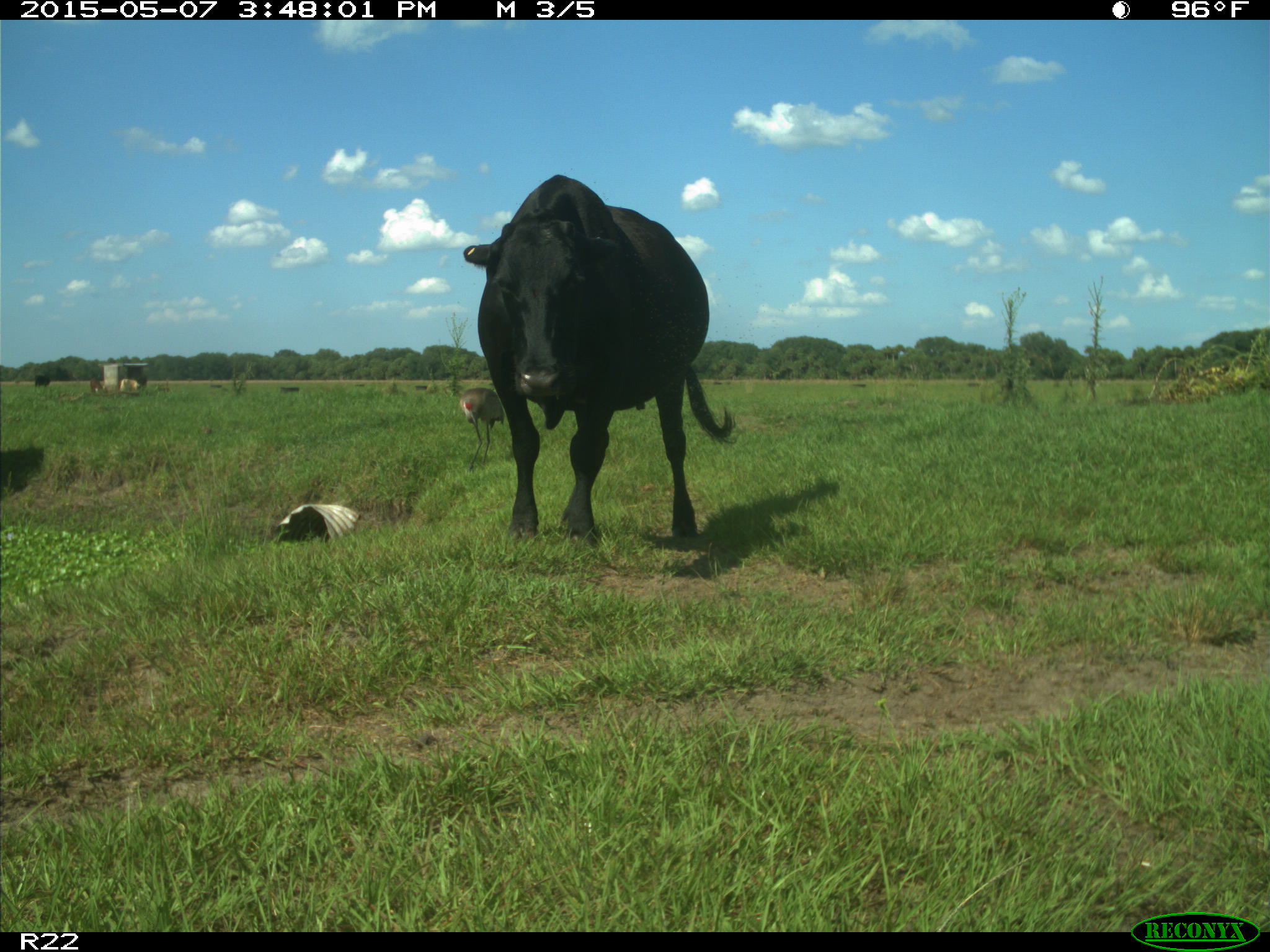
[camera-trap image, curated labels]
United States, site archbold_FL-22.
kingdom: Animalia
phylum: Chordata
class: Mammalia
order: Artiodactyla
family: Bovidae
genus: Bos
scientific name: Bos taurus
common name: domestic cow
Bos taurus (domestic cow).